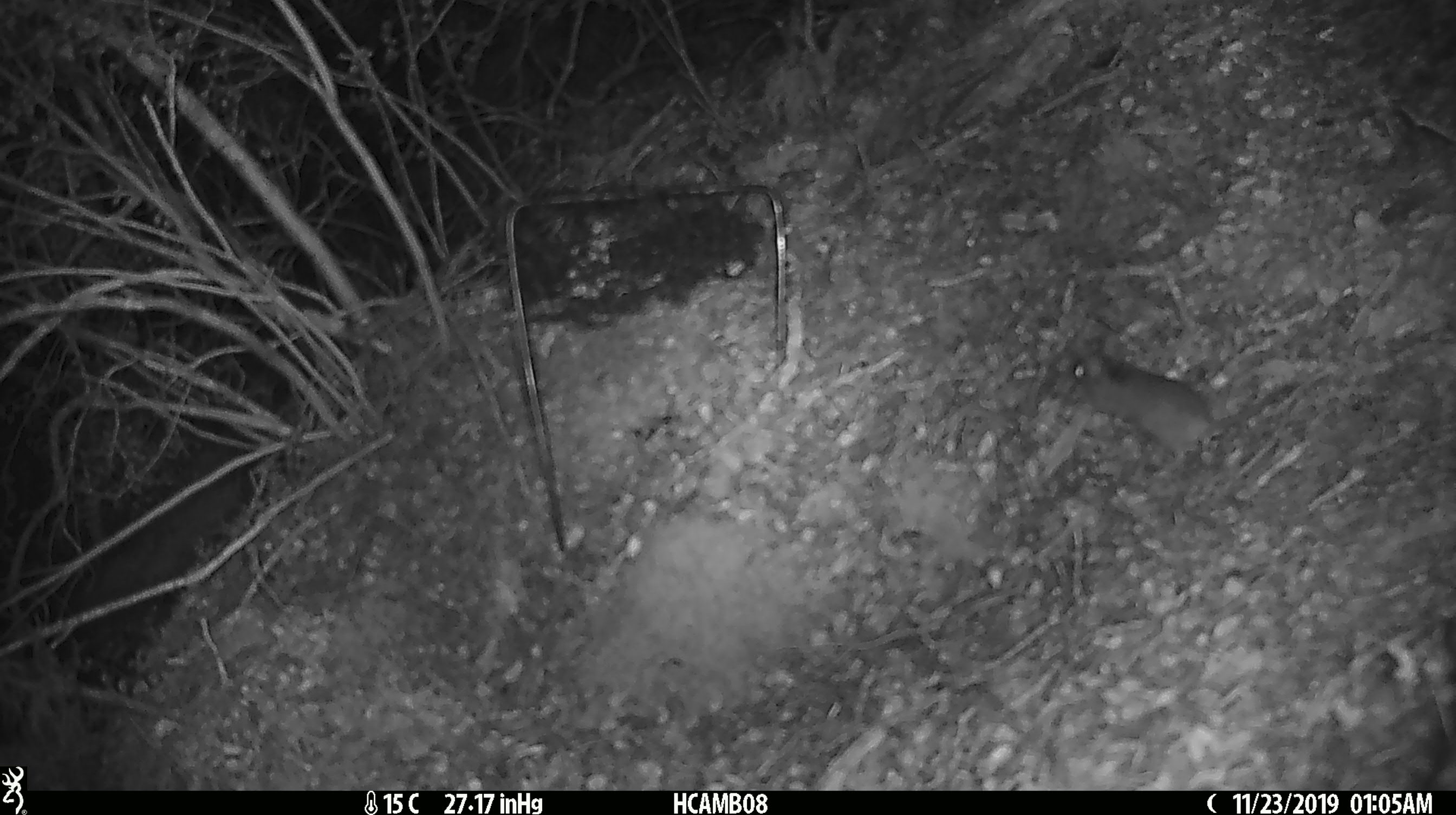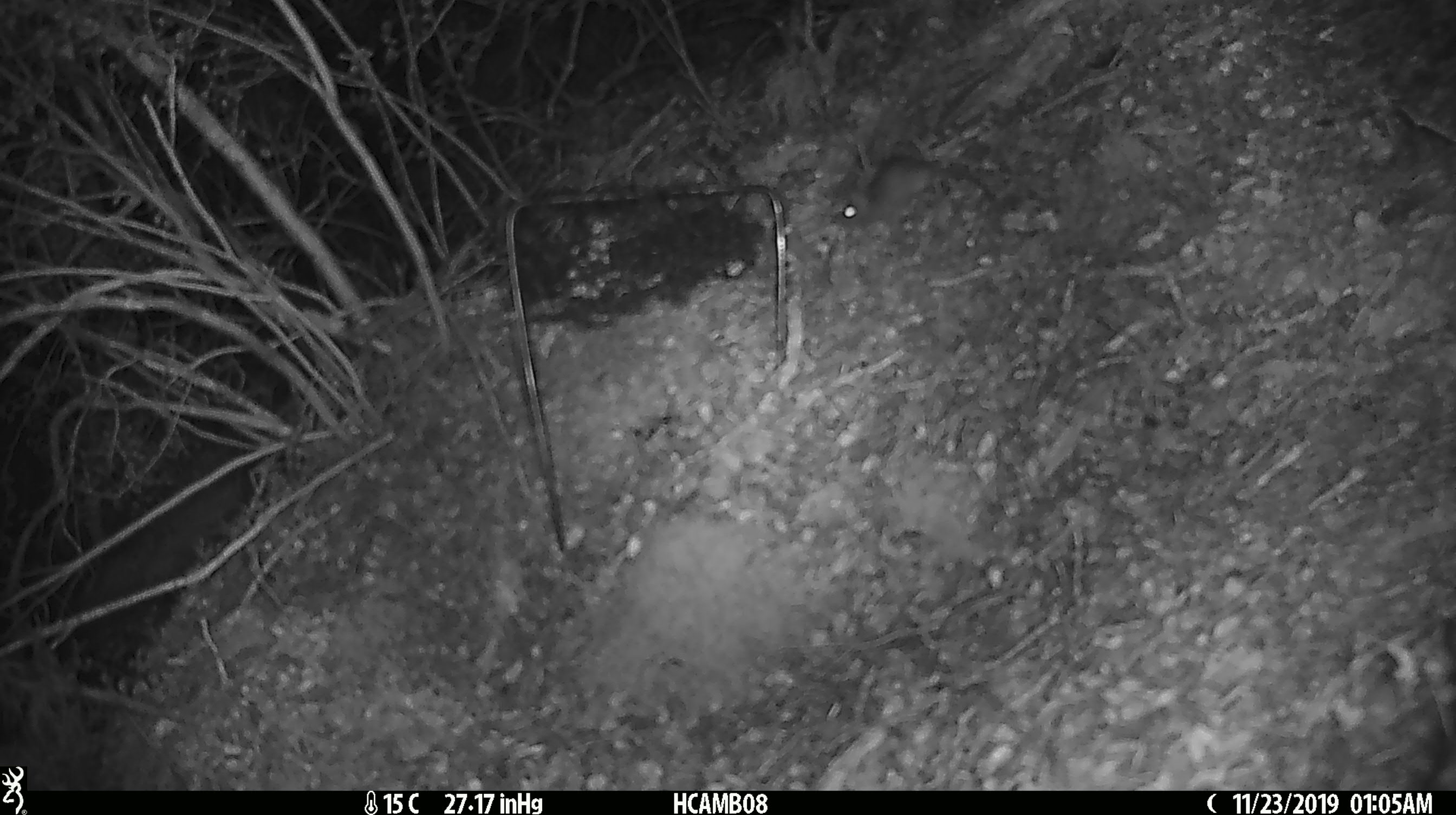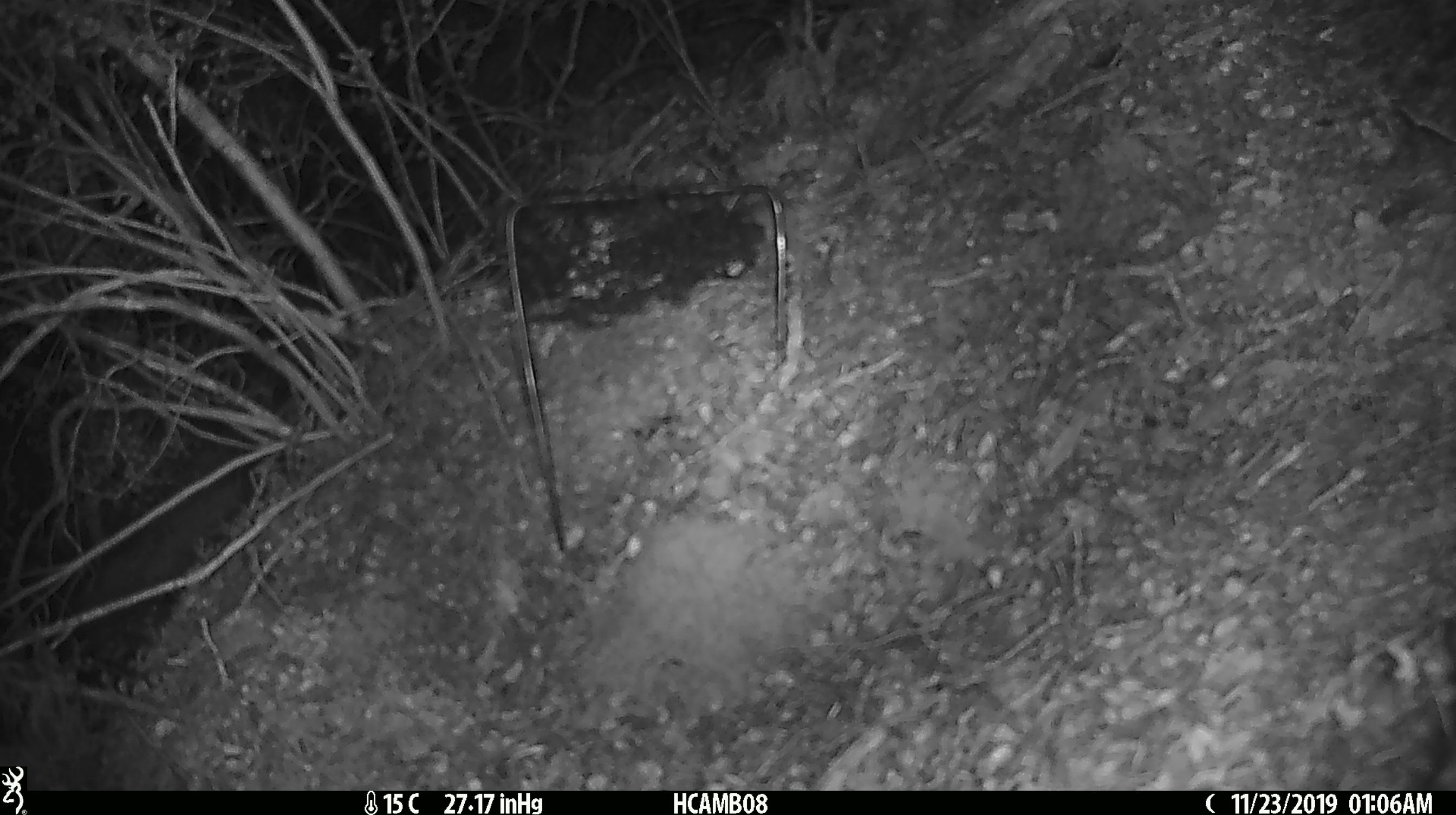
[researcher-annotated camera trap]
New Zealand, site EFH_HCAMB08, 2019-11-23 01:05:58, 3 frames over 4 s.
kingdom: Animalia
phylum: Chordata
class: Mammalia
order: Rodentia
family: Muridae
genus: Mus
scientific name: Mus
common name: mouse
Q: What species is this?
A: Mouse (Mus).